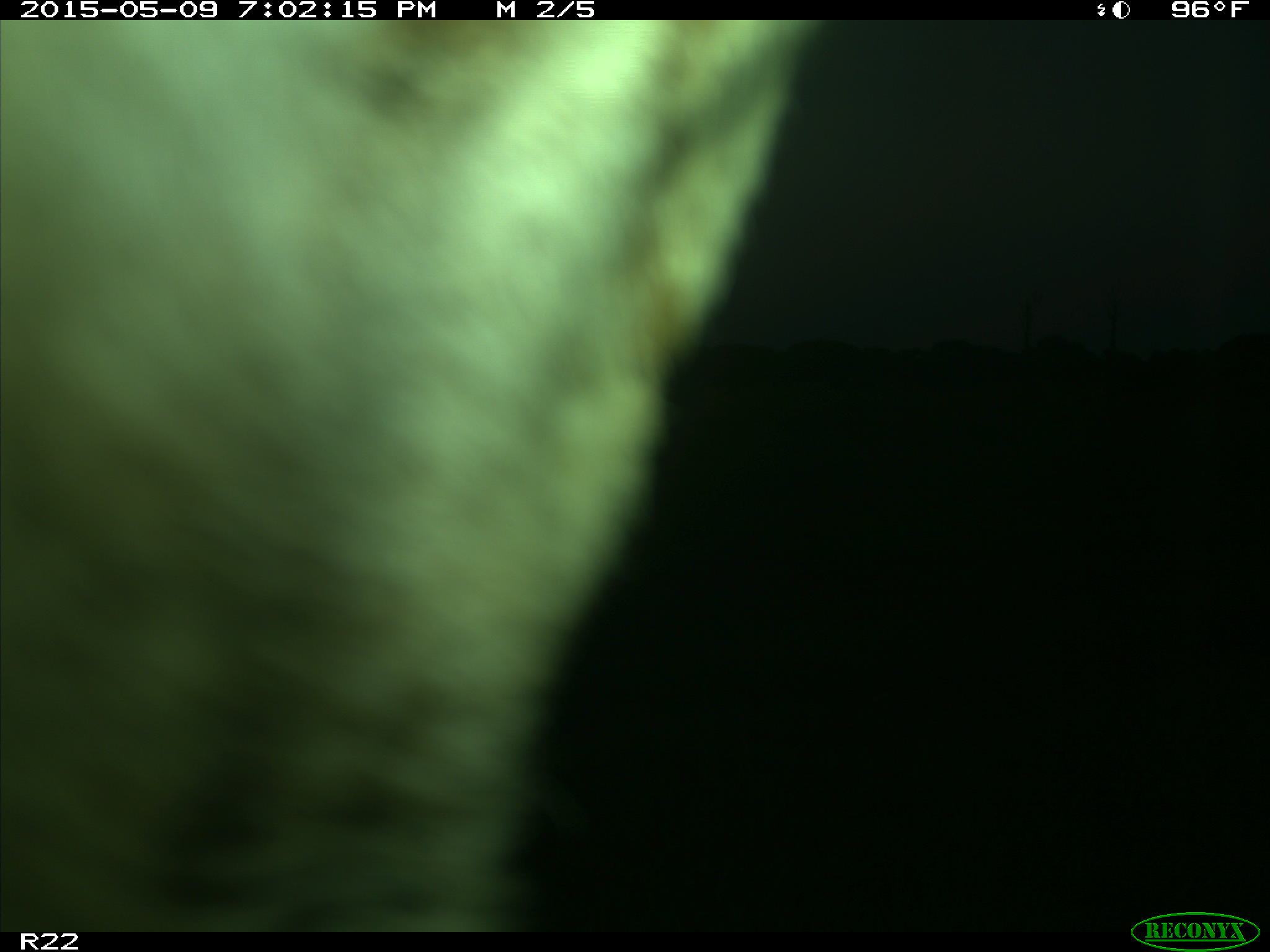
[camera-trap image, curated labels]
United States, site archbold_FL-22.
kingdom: Animalia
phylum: Chordata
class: Mammalia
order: Artiodactyla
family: Bovidae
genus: Bos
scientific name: Bos taurus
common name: domestic cow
Bos taurus (domestic cow).